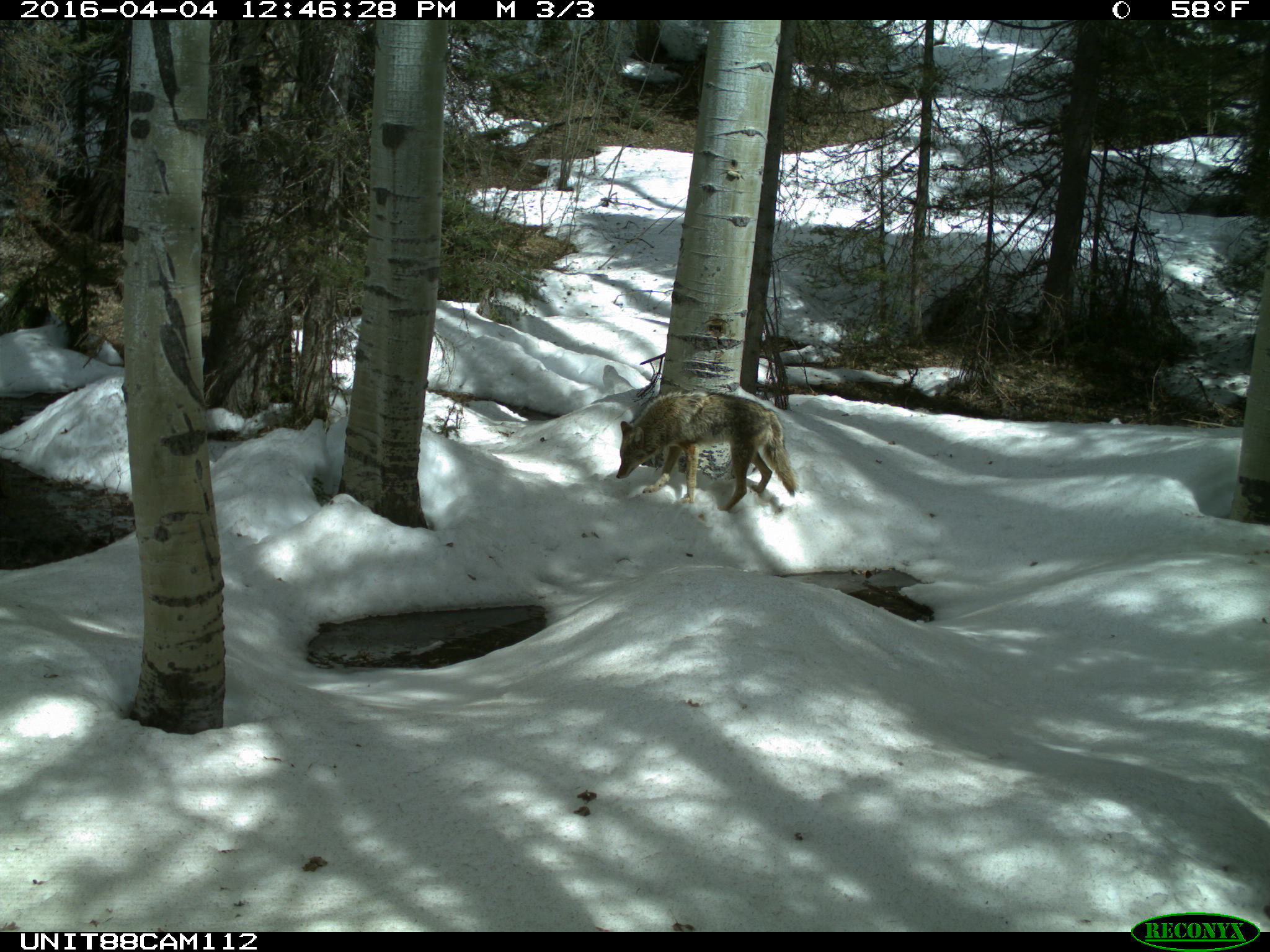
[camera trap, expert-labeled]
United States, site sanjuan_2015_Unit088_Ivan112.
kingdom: Animalia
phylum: Chordata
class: Mammalia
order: Carnivora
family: Canidae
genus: Canis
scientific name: Canis latrans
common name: coyote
Canis latrans (coyote).